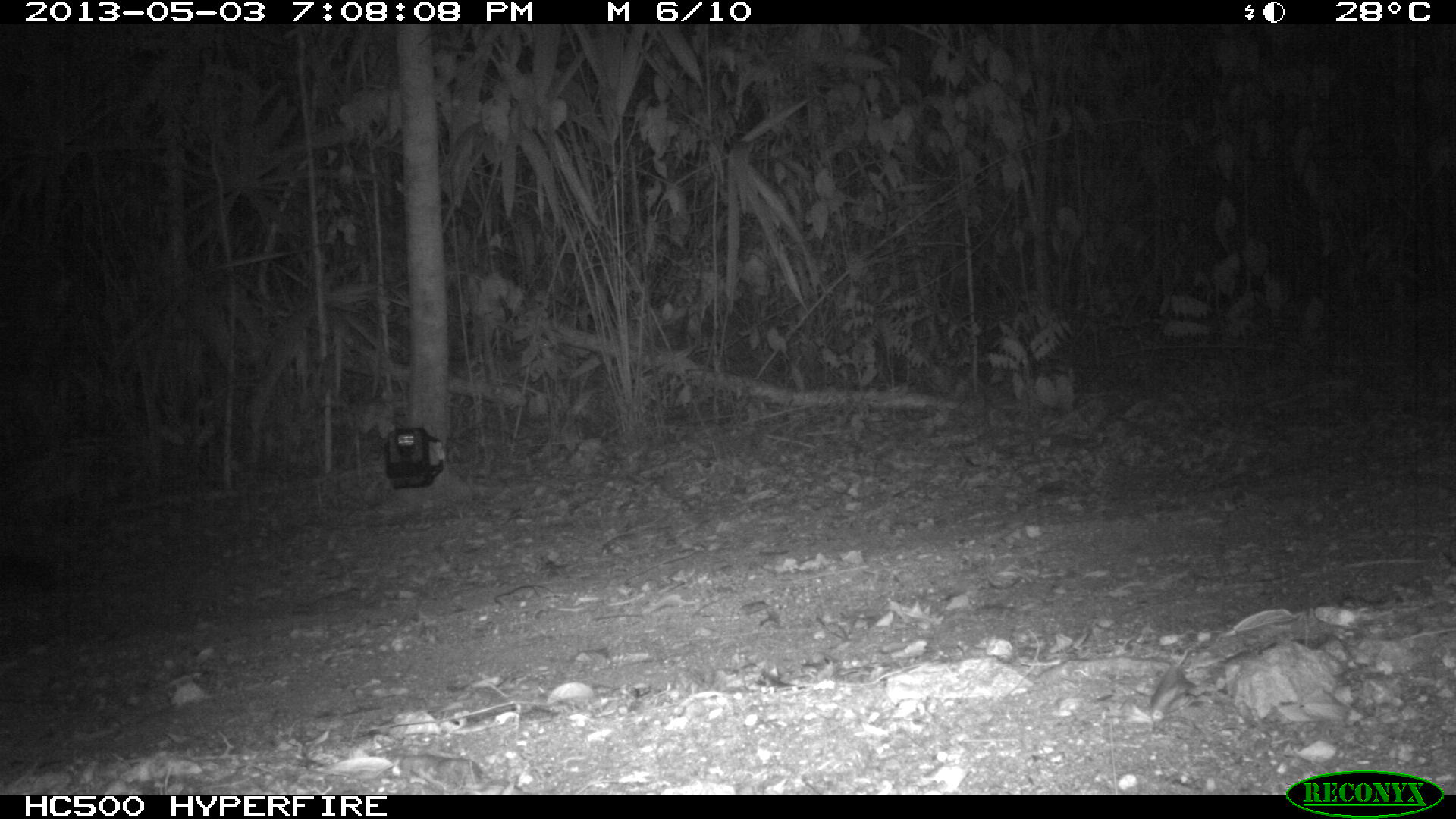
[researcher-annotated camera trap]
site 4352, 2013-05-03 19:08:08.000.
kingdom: Animalia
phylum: Chordata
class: Mammalia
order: Carnivora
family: Felidae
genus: Panthera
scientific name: Panthera onca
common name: jaguar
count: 1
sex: male